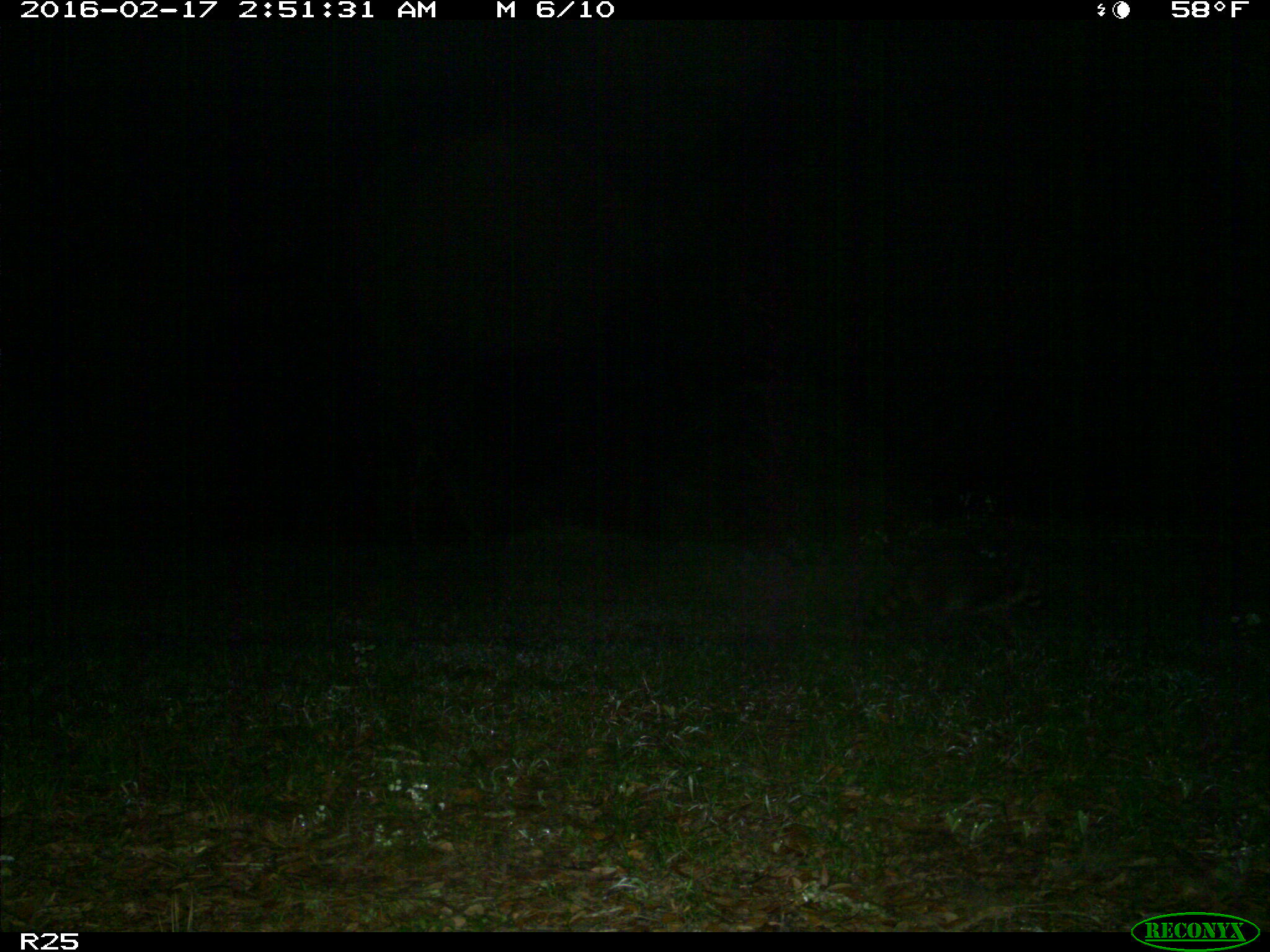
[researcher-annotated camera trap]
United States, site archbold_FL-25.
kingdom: Animalia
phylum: Chordata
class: Mammalia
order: Carnivora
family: Procyonidae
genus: Procyon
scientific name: Procyon lotor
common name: common raccoon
Procyon lotor (common raccoon).